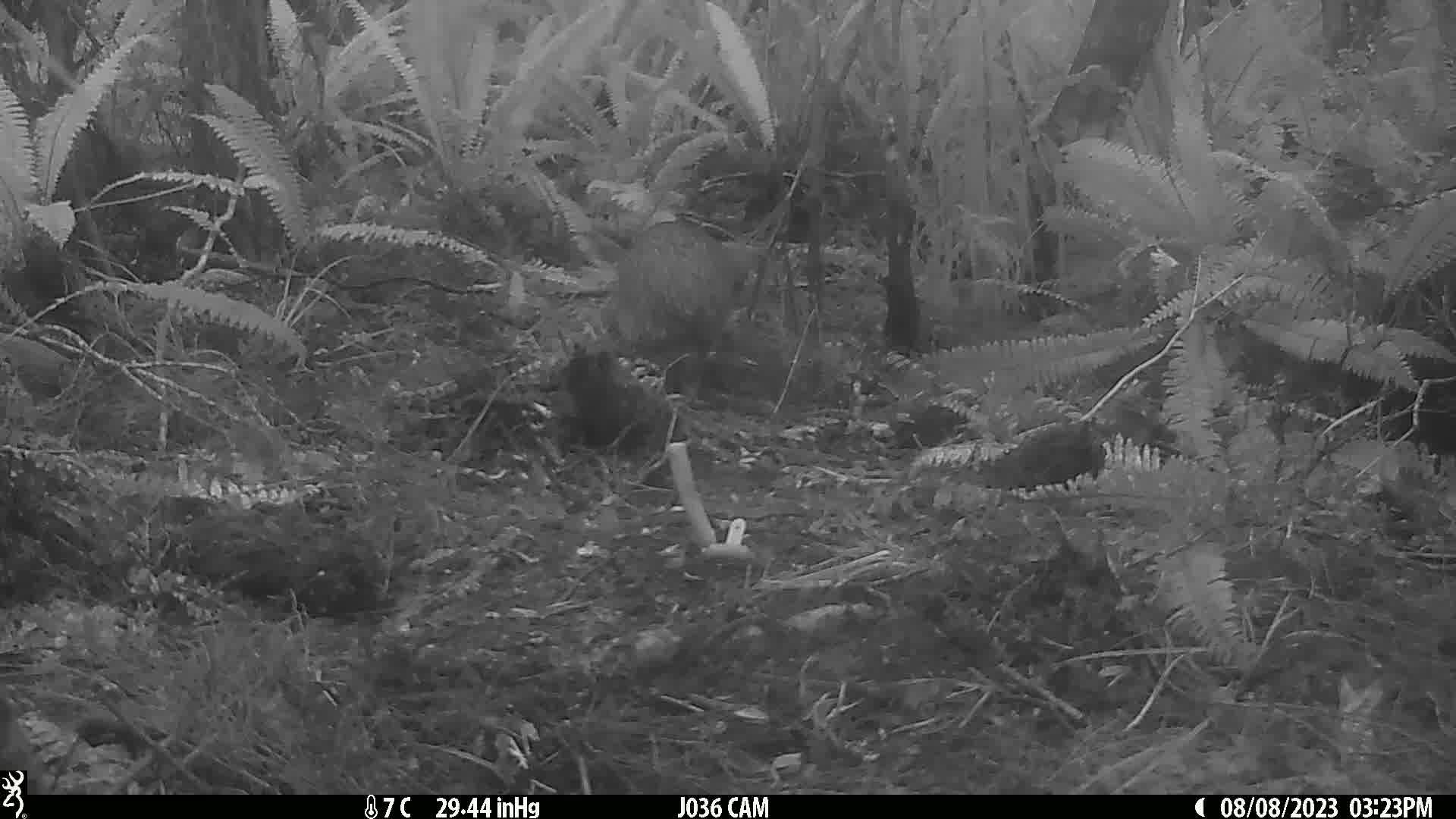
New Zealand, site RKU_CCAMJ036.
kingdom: Animalia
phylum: Chordata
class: Aves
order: Apterygiformes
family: Apterygidae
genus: Apteryx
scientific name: Apteryx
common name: kiwi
Kiwi (Apteryx).